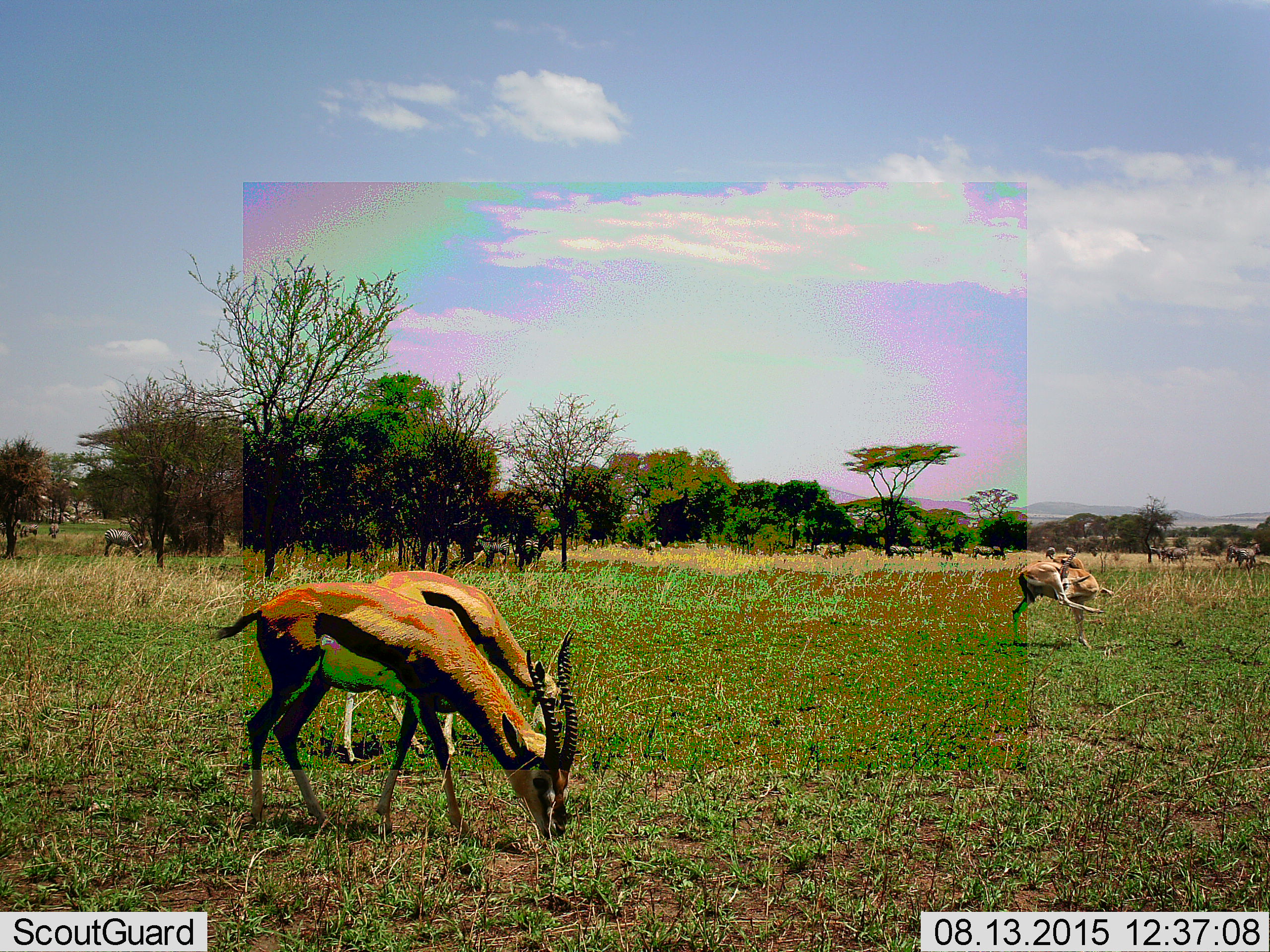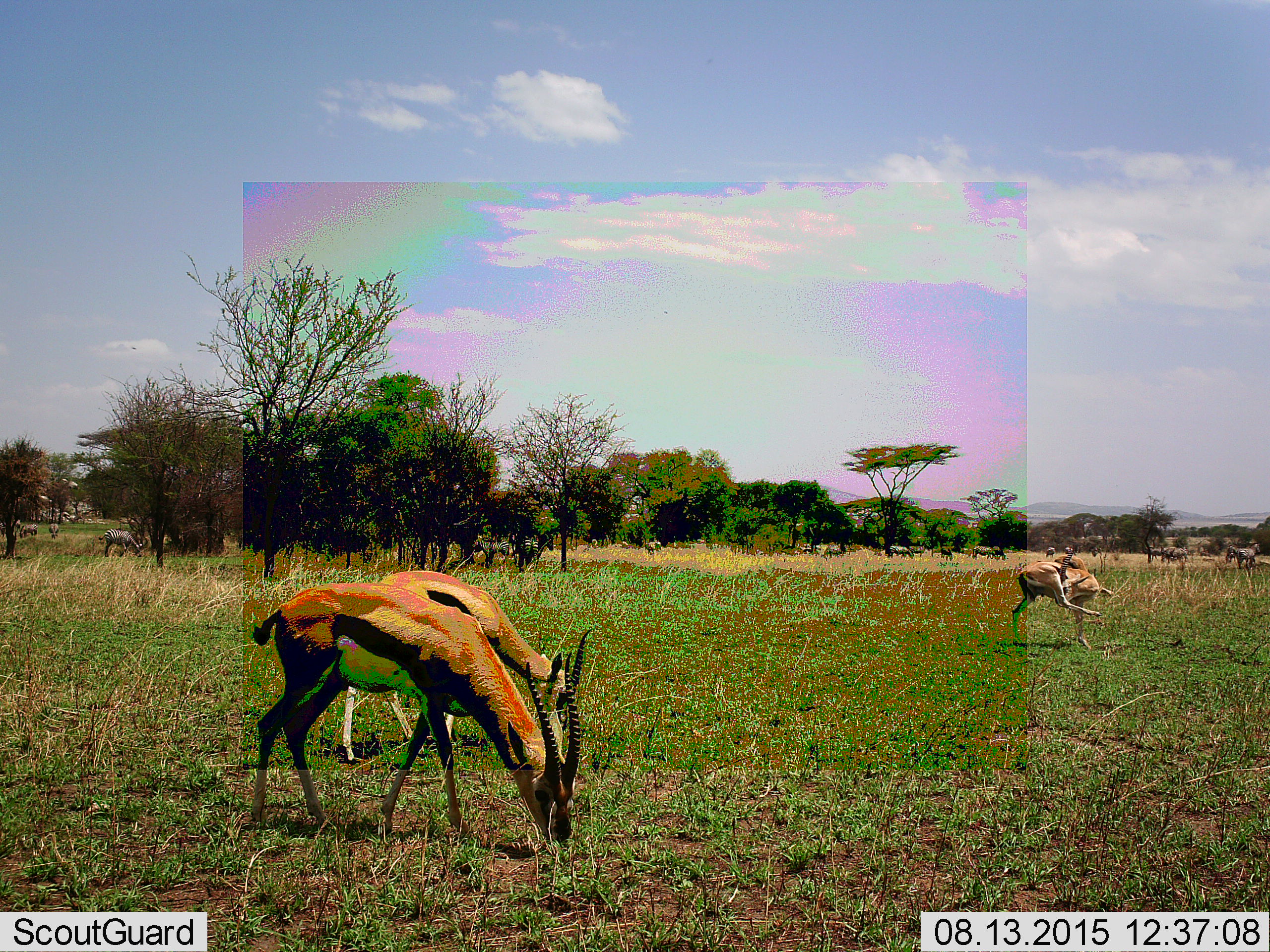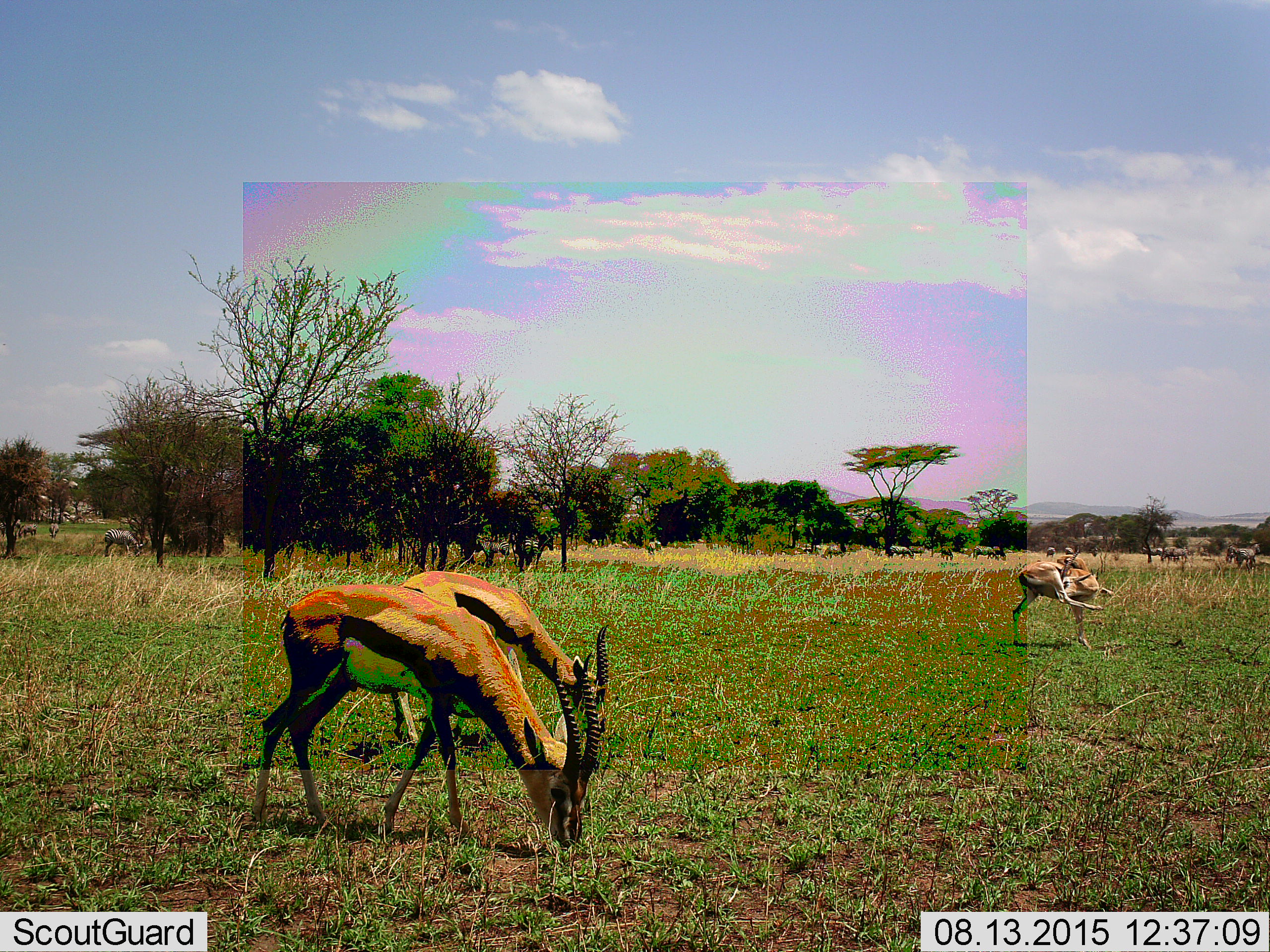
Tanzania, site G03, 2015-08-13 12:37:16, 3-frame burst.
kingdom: Animalia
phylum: Chordata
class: Mammalia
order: Artiodactyla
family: Bovidae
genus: Eudorcas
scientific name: Eudorcas thomsonii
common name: thomson's gazelle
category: gazellethomsons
Gazellethomsons (thomson's gazelle) (Eudorcas thomsonii), count 3. Behavior (volunteer vote fractions): standing 54%, resting 8%, moving 31%, interacting 8%. Young present (vote fraction): 0%. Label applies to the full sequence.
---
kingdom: Animalia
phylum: Chordata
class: Mammalia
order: Perissodactyla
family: Equidae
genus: Equus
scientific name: Equus quagga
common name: plains zebra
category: zebra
Zebra (plains zebra) (Equus quagga), count 11-50. Behavior (volunteer vote fractions): standing 67%, resting 13%, moving 20%, interacting 20%. Young present (vote fraction): 13%. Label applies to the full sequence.